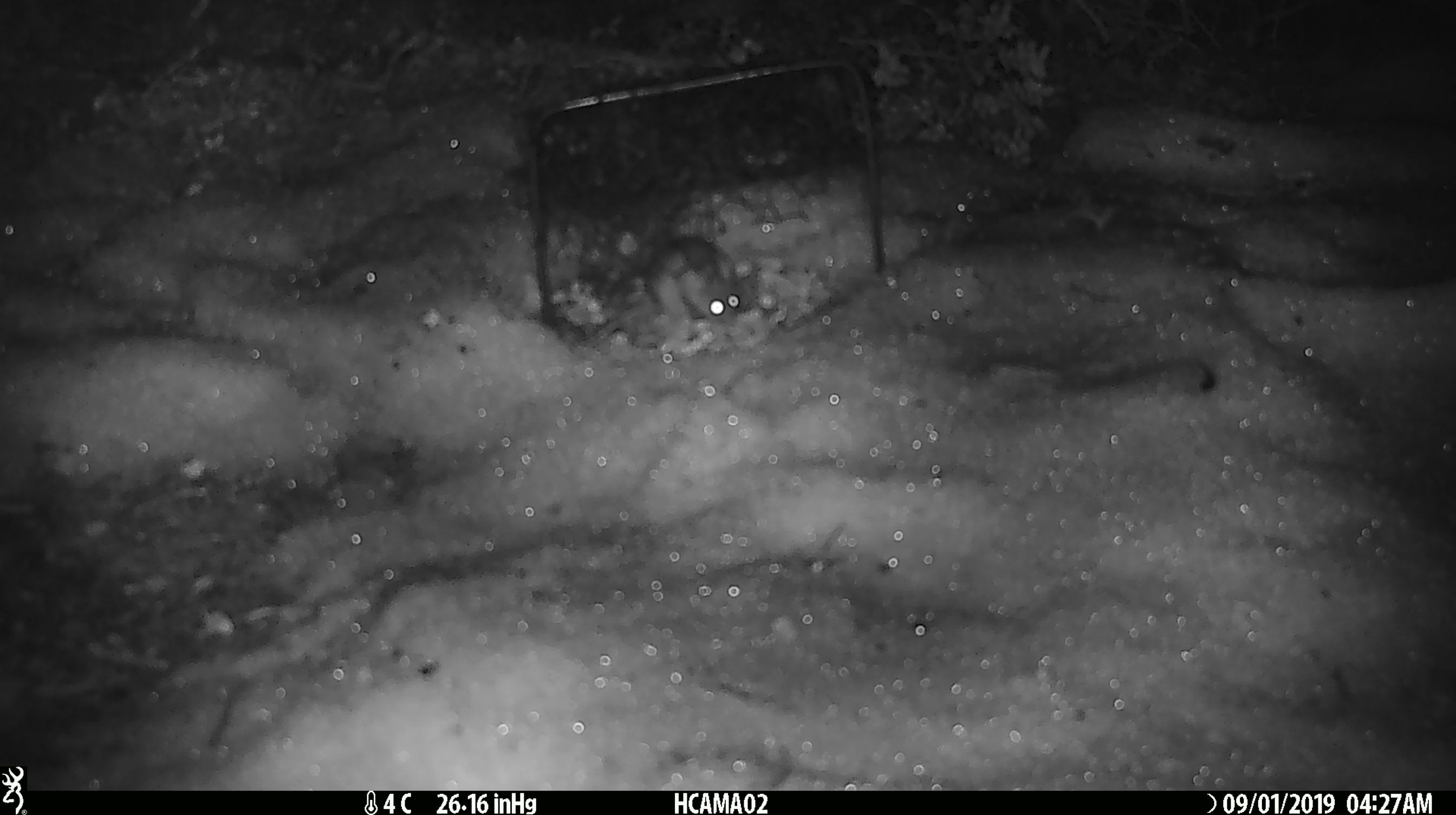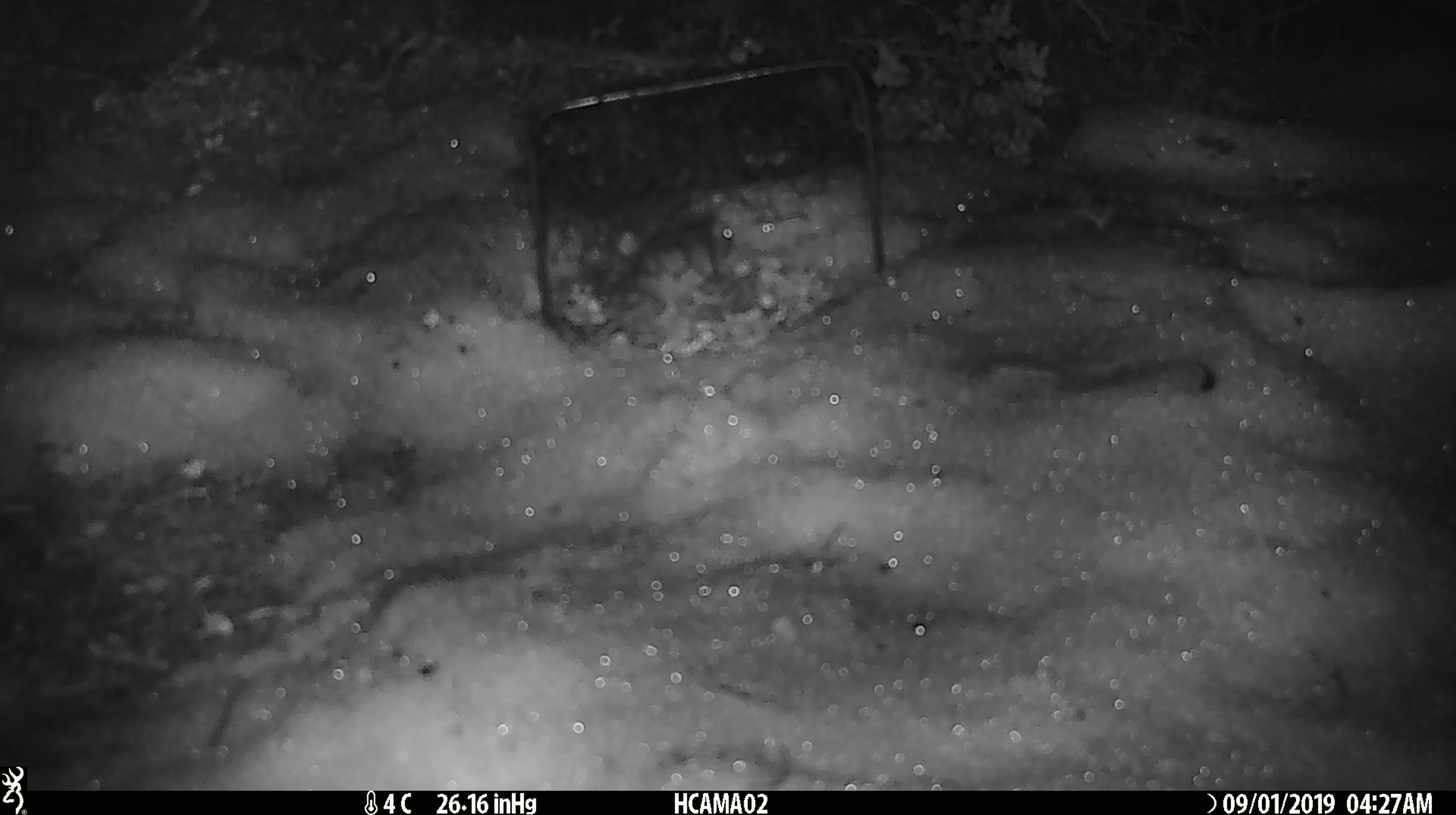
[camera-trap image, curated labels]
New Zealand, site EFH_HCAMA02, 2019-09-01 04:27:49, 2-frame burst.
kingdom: Animalia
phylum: Chordata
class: Mammalia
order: Rodentia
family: Muridae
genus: Mus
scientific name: Mus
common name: mouse